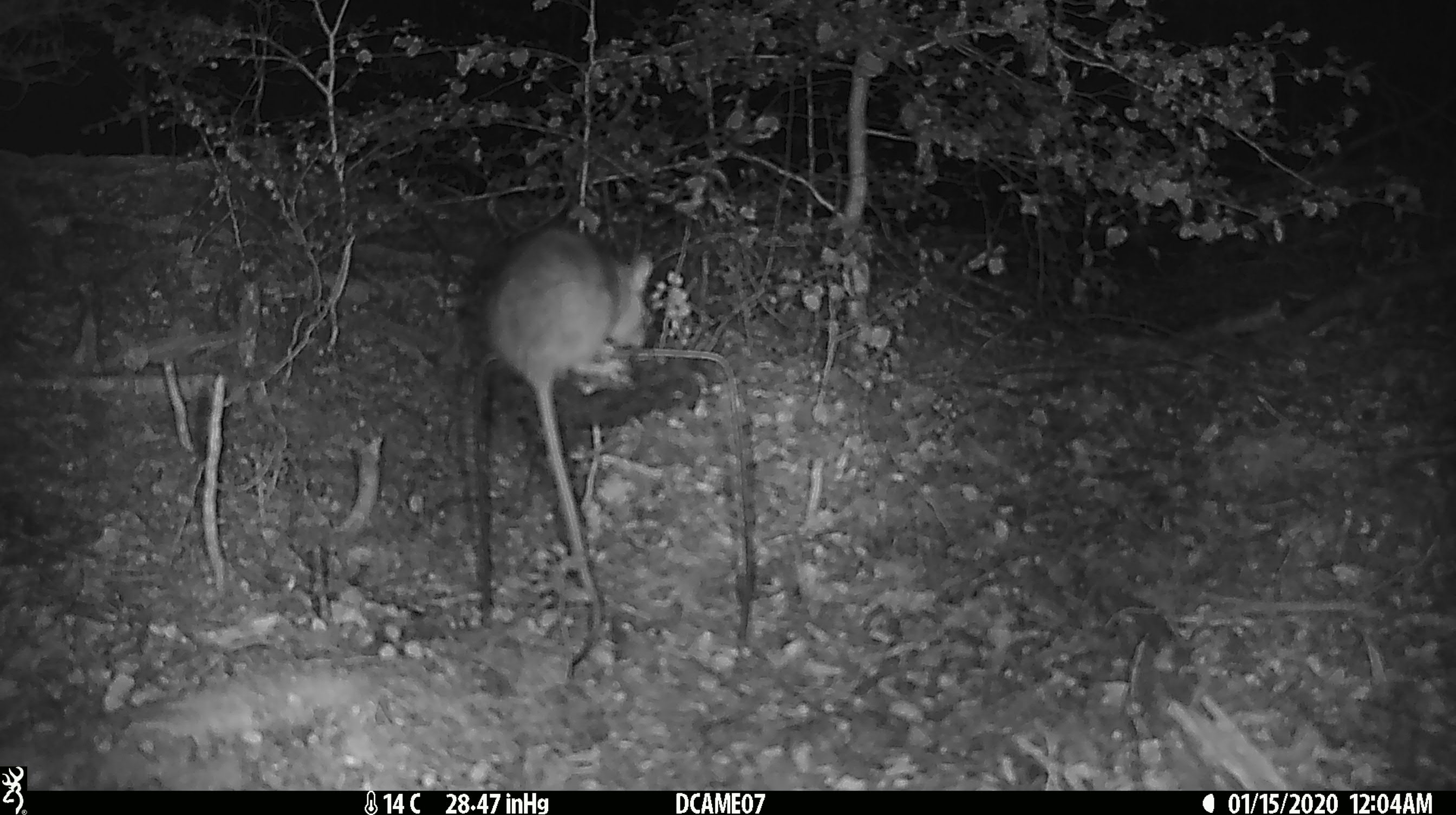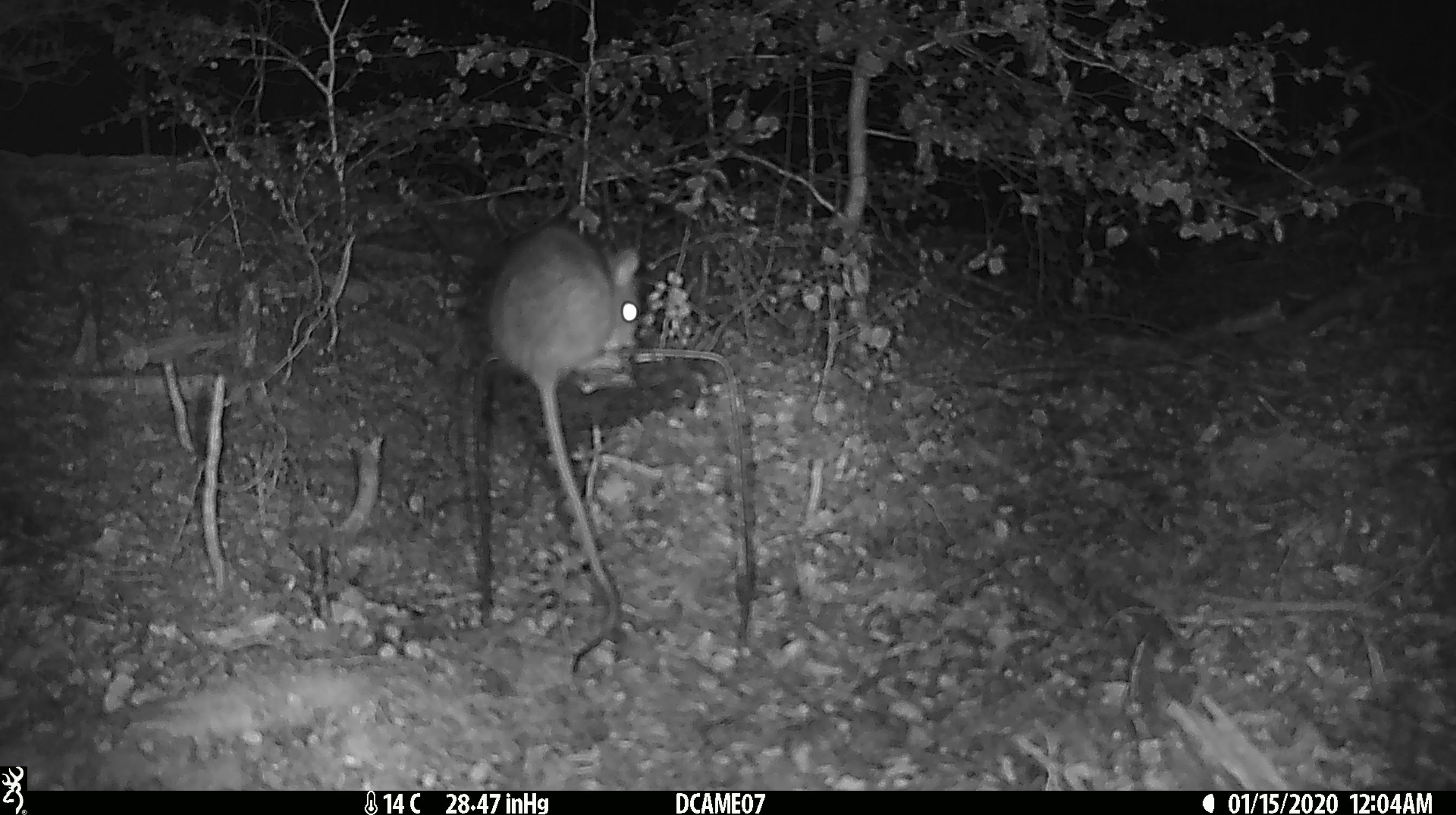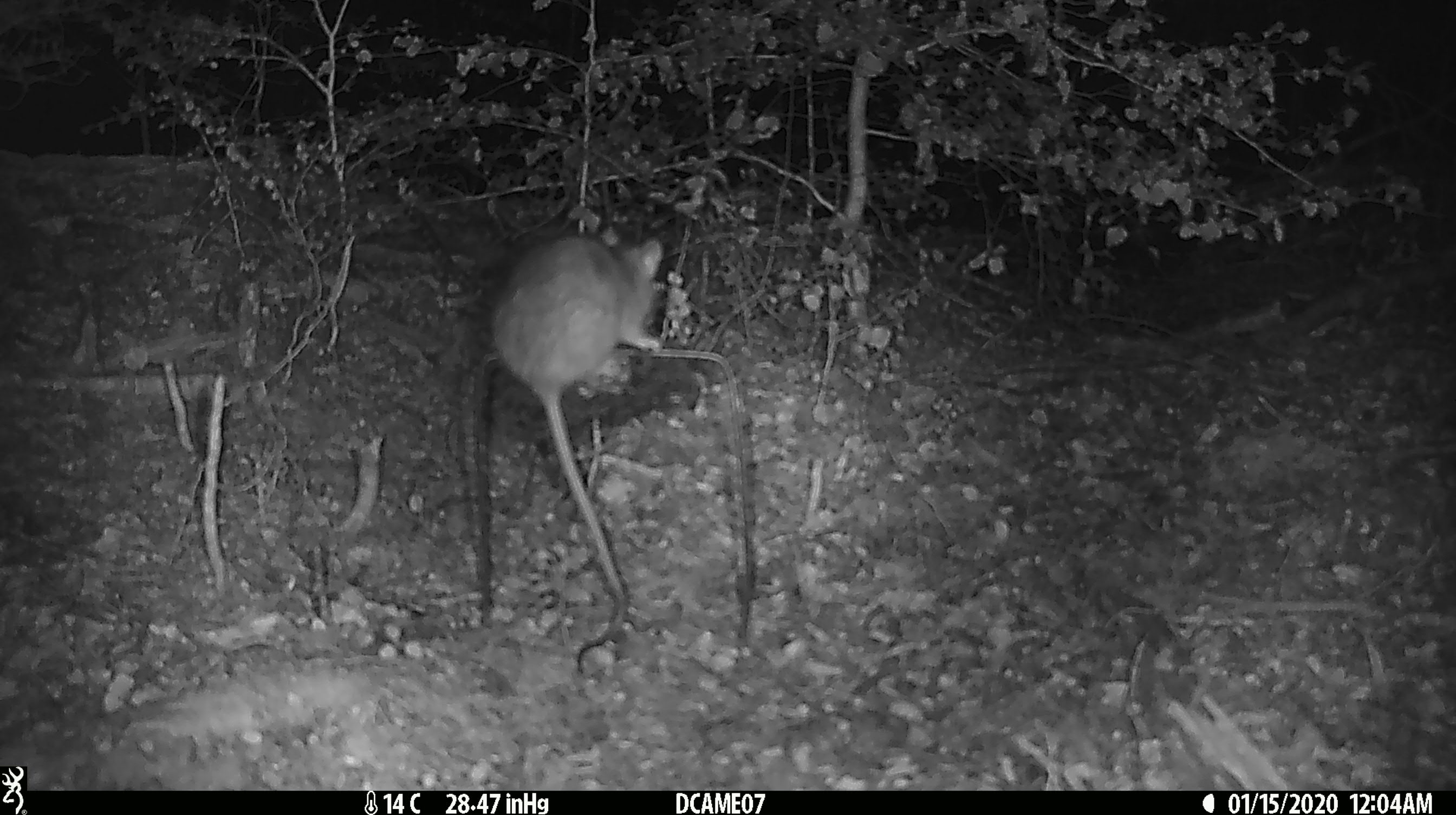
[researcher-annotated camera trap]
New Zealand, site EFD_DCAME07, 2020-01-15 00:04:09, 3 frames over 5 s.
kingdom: Animalia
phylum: Chordata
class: Mammalia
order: Rodentia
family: Muridae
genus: Rattus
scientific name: Rattus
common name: rat